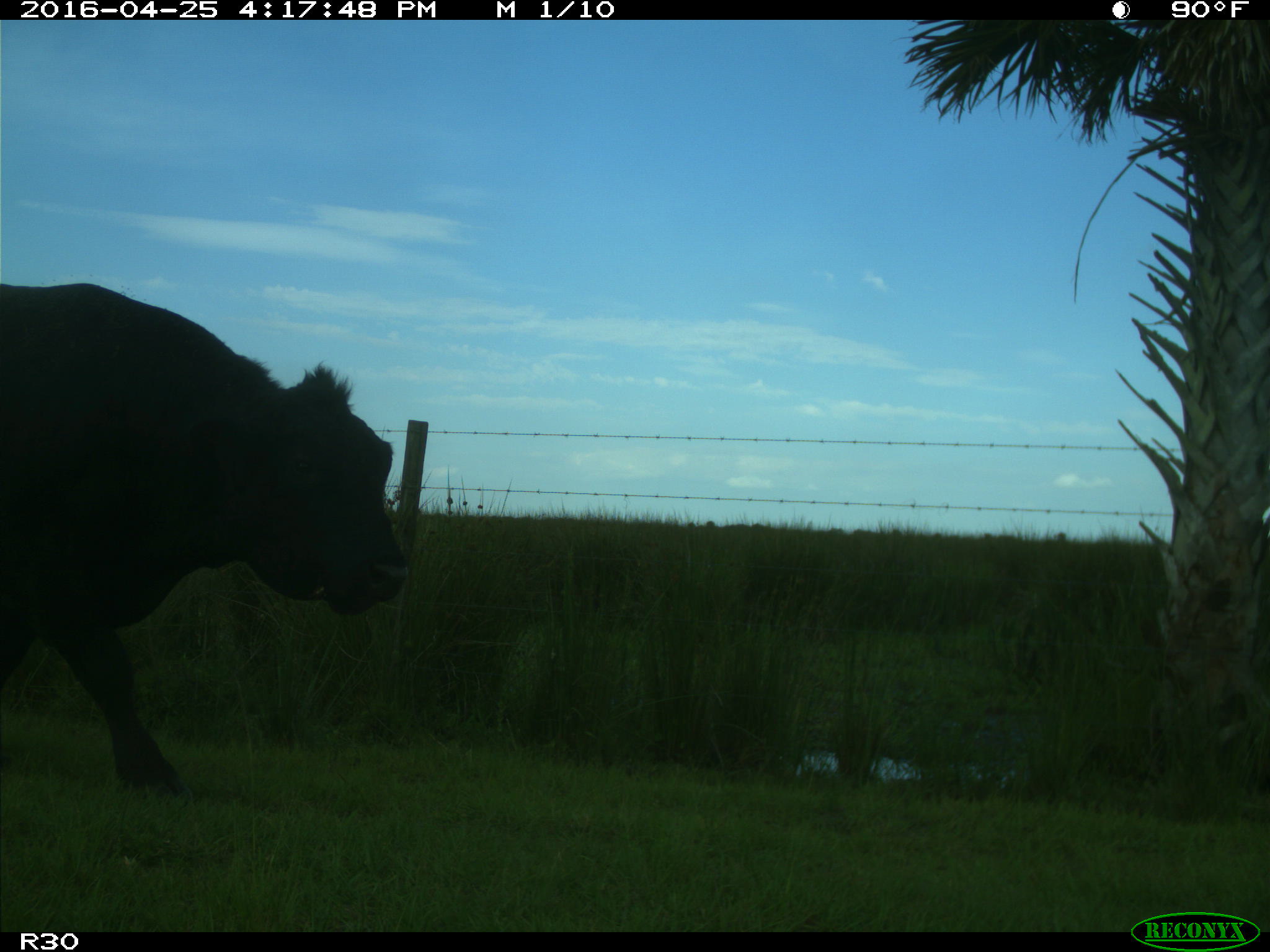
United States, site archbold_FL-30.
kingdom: Animalia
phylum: Chordata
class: Mammalia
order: Artiodactyla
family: Bovidae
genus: Bos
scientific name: Bos taurus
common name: domestic cow